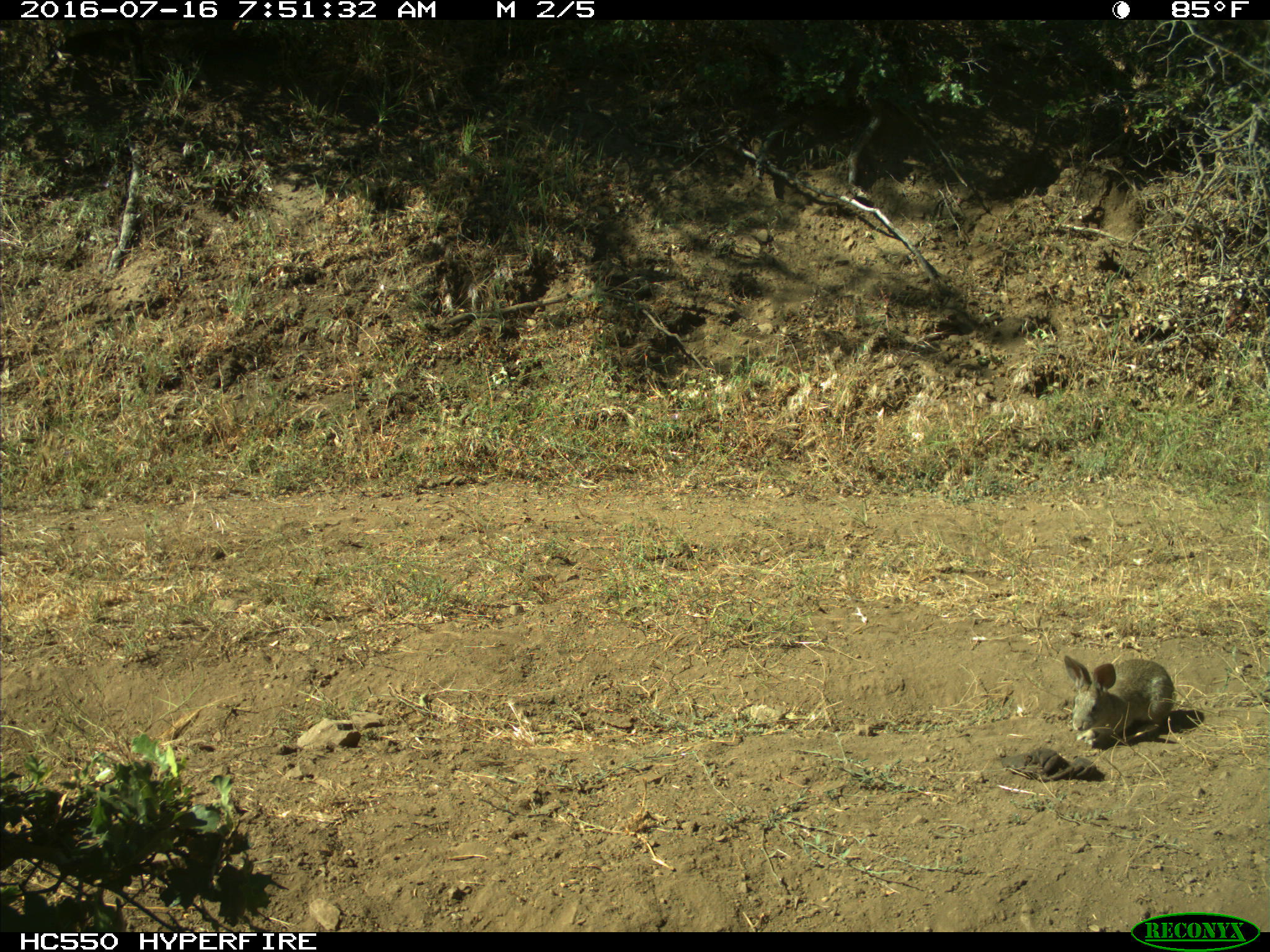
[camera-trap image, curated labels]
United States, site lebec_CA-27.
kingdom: Animalia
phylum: Chordata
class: Mammalia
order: Lagomorpha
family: Leporidae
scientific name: Leporidae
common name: rabbits and hares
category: unidentified rabbit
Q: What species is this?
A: Unidentified rabbit (rabbits and hares) (Leporidae).